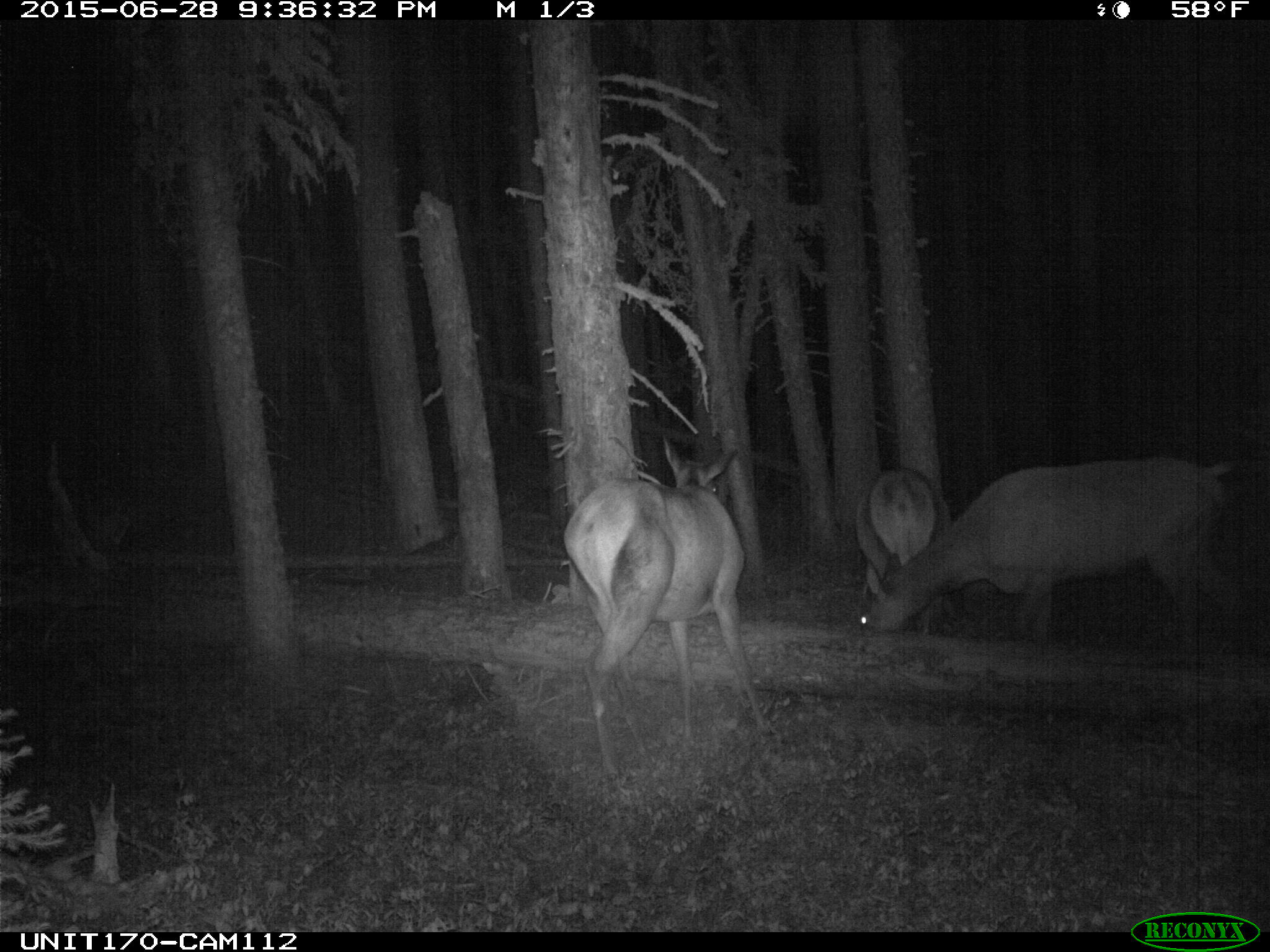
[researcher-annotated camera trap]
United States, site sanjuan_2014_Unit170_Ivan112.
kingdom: Animalia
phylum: Chordata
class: Mammalia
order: Artiodactyla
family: Cervidae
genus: Cervus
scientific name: Cervus elaphus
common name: red deer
Cervus elaphus (red deer).